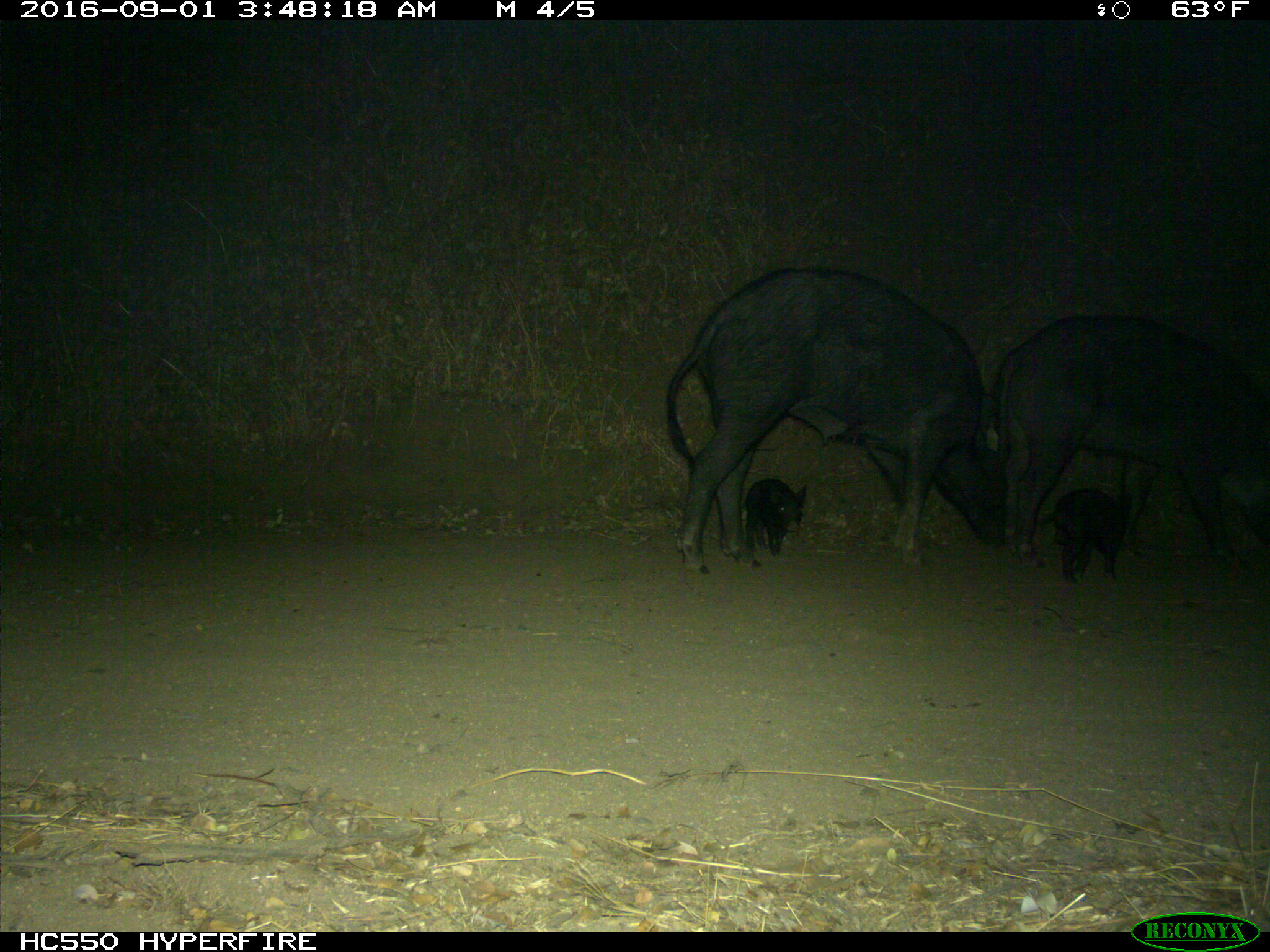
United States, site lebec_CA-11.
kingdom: Animalia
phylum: Chordata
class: Mammalia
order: Artiodactyla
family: Suidae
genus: Sus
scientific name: Sus scrofa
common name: wild boar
Sus scrofa (wild boar).